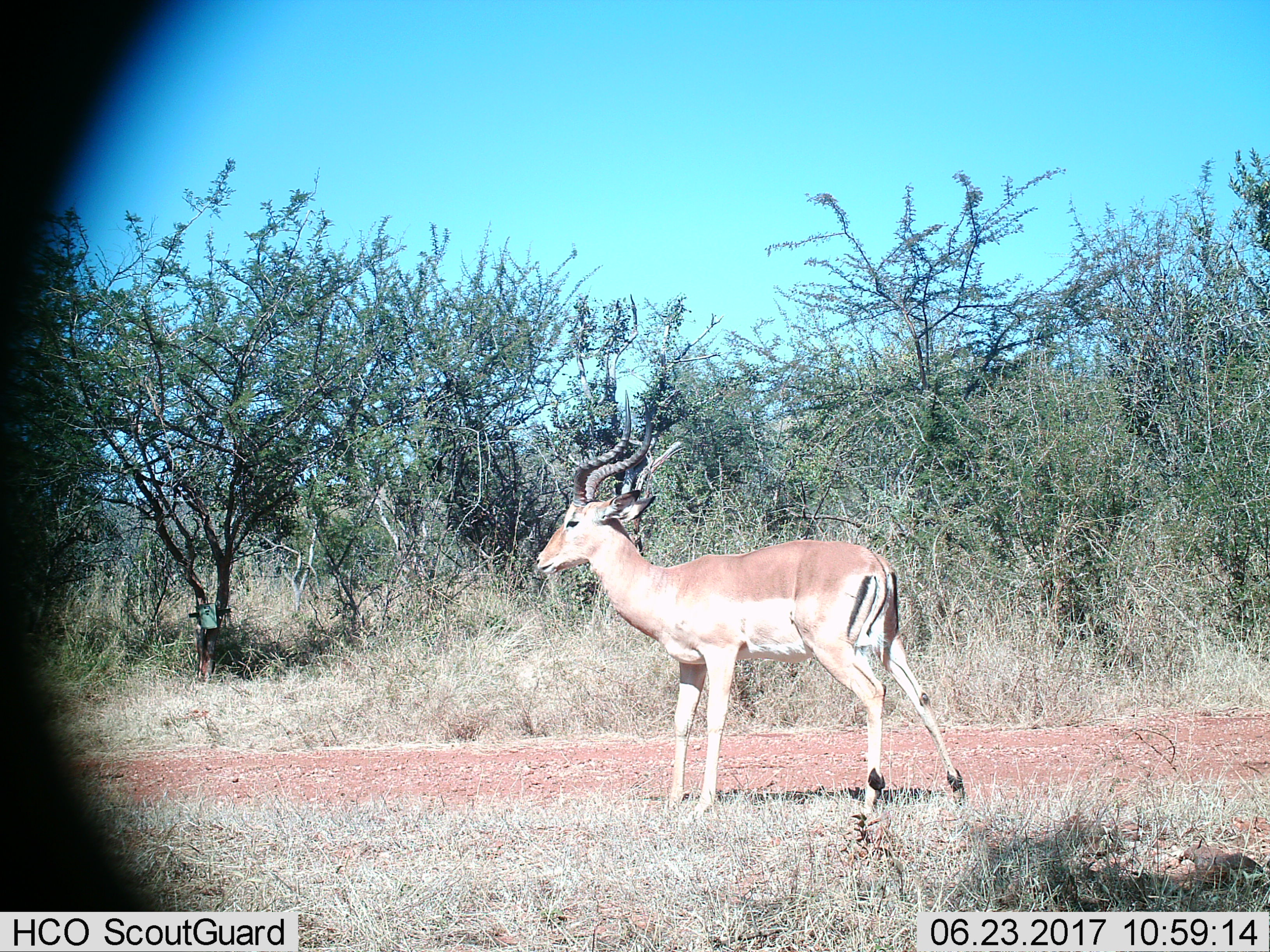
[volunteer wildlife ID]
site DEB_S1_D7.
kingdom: Animalia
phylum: Chordata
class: Mammalia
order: Artiodactyla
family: Bovidae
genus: Aepyceros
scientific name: Aepyceros melampus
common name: impala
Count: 1.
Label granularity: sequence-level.